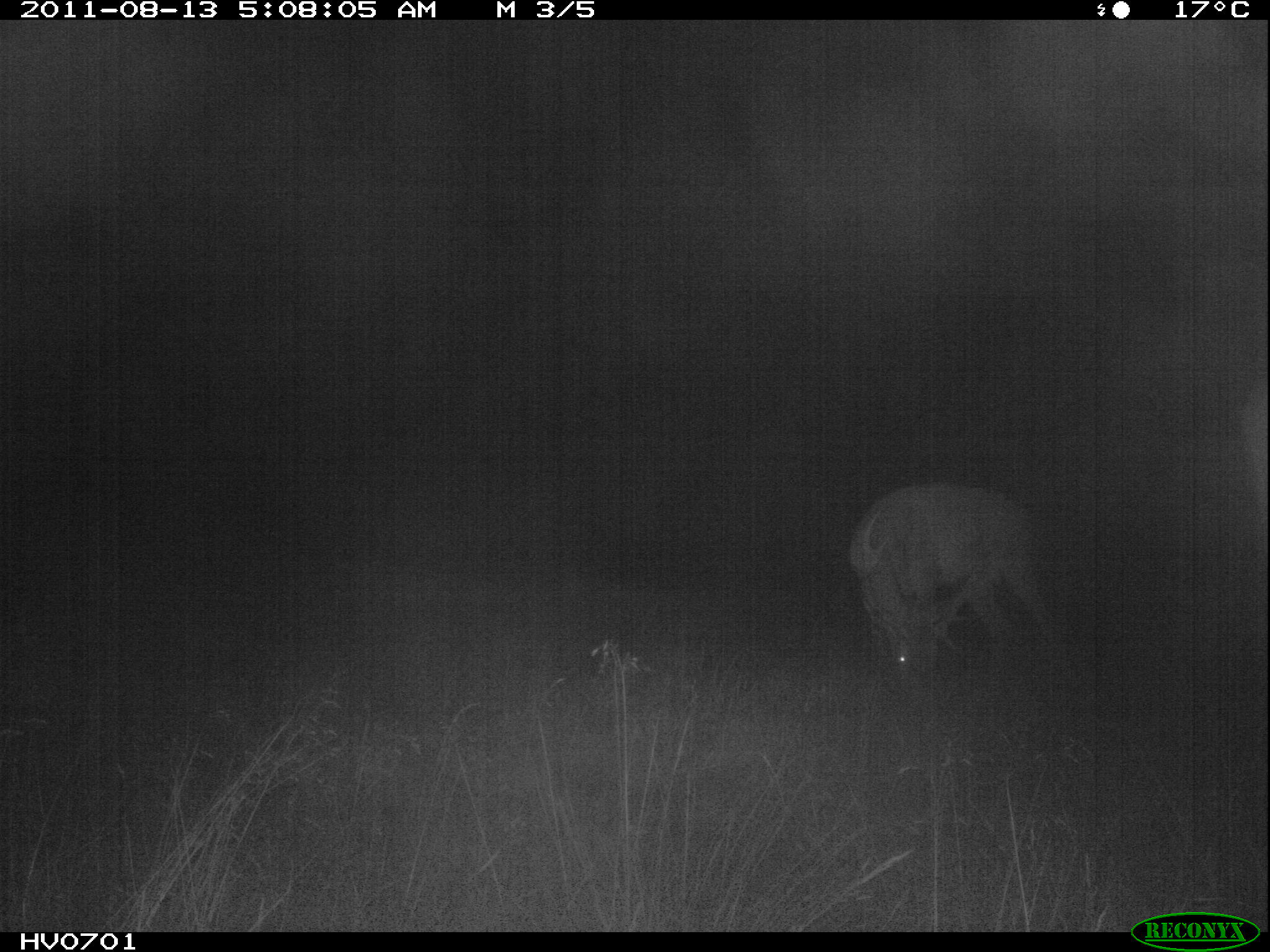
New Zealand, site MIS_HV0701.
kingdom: Animalia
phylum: Chordata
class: Mammalia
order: Artiodactyla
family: Cervidae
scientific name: Cervidae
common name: deer